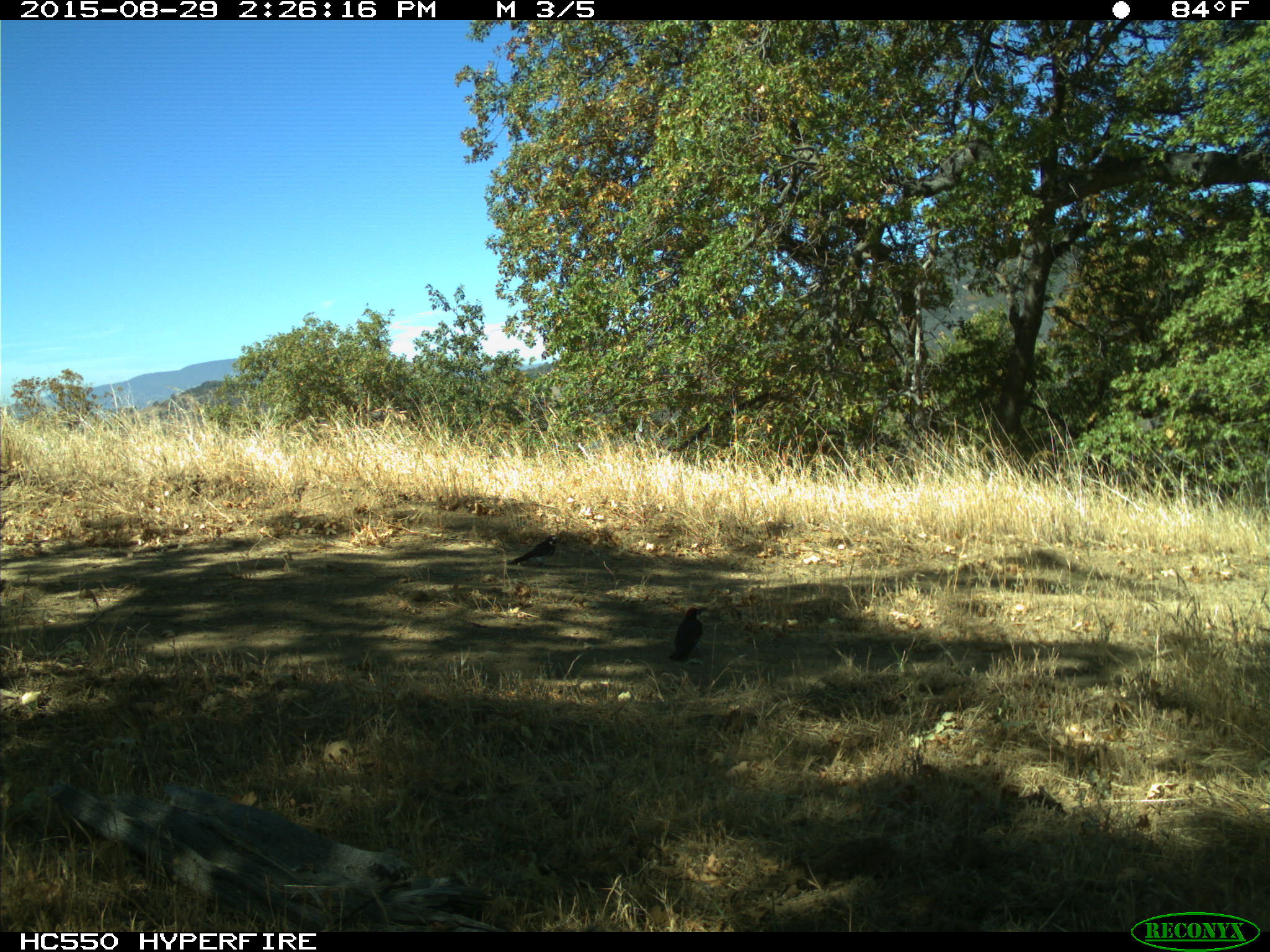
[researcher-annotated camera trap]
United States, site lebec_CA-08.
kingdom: Animalia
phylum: Chordata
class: Aves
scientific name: Aves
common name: birds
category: unidentified bird